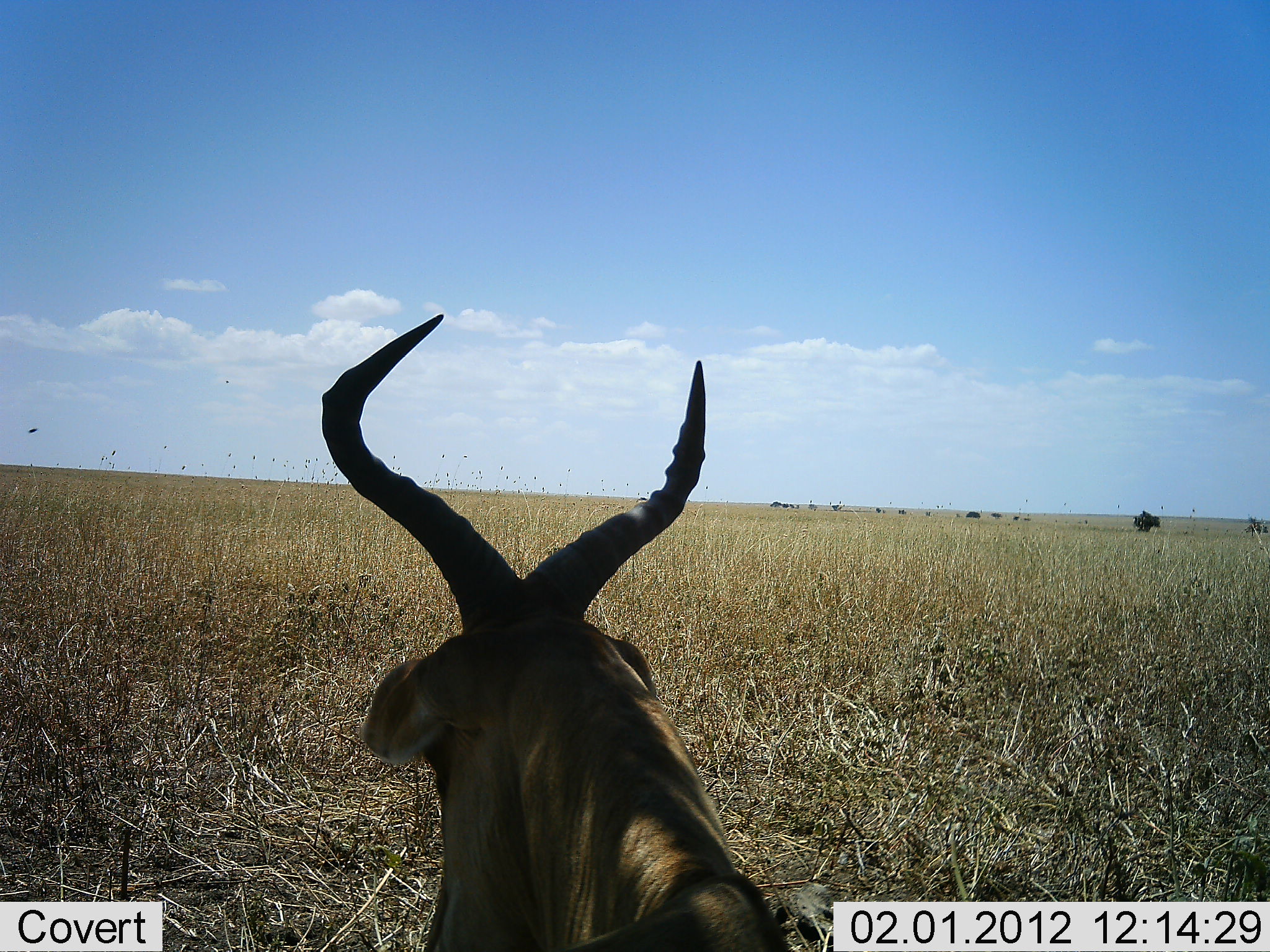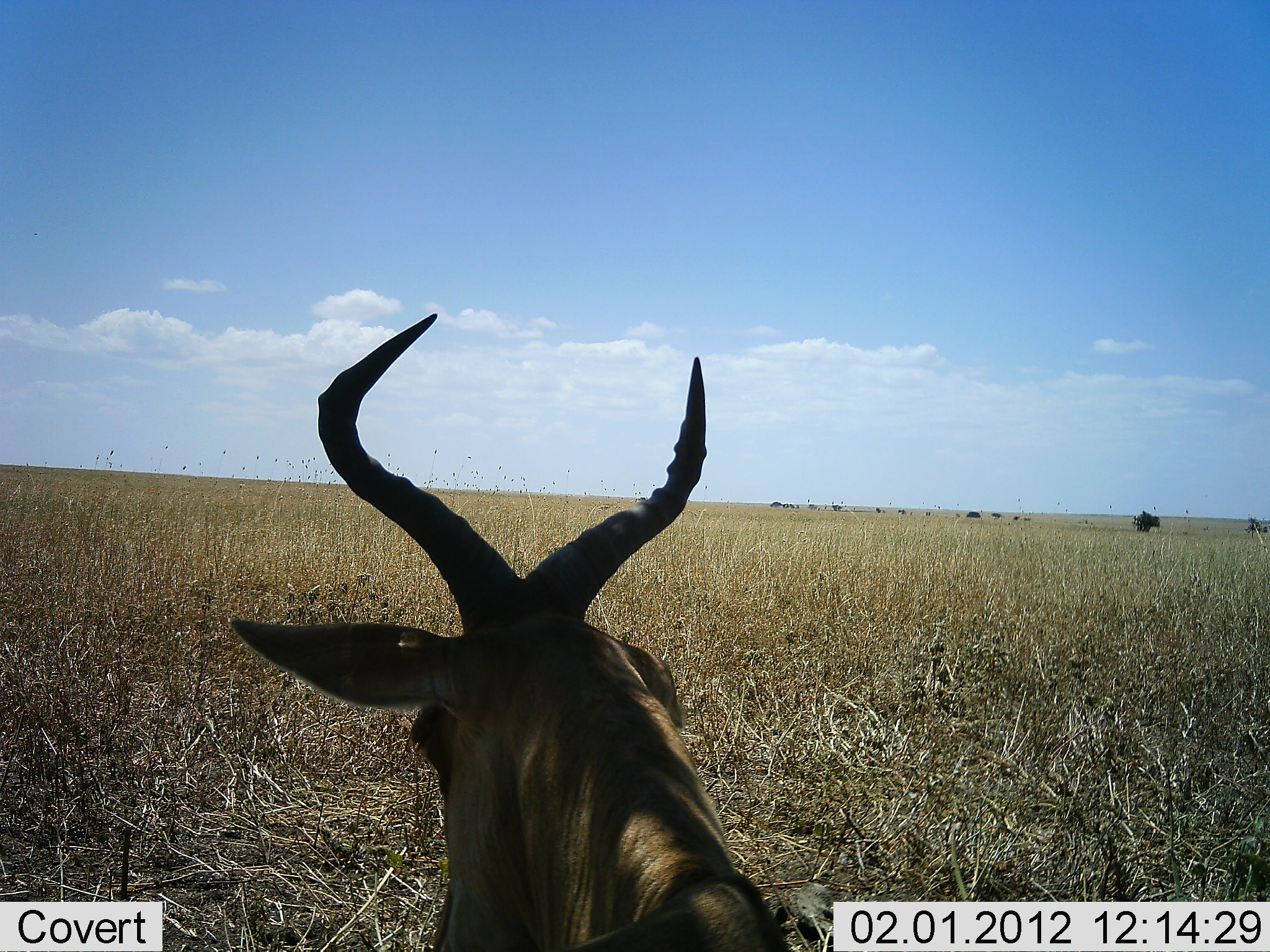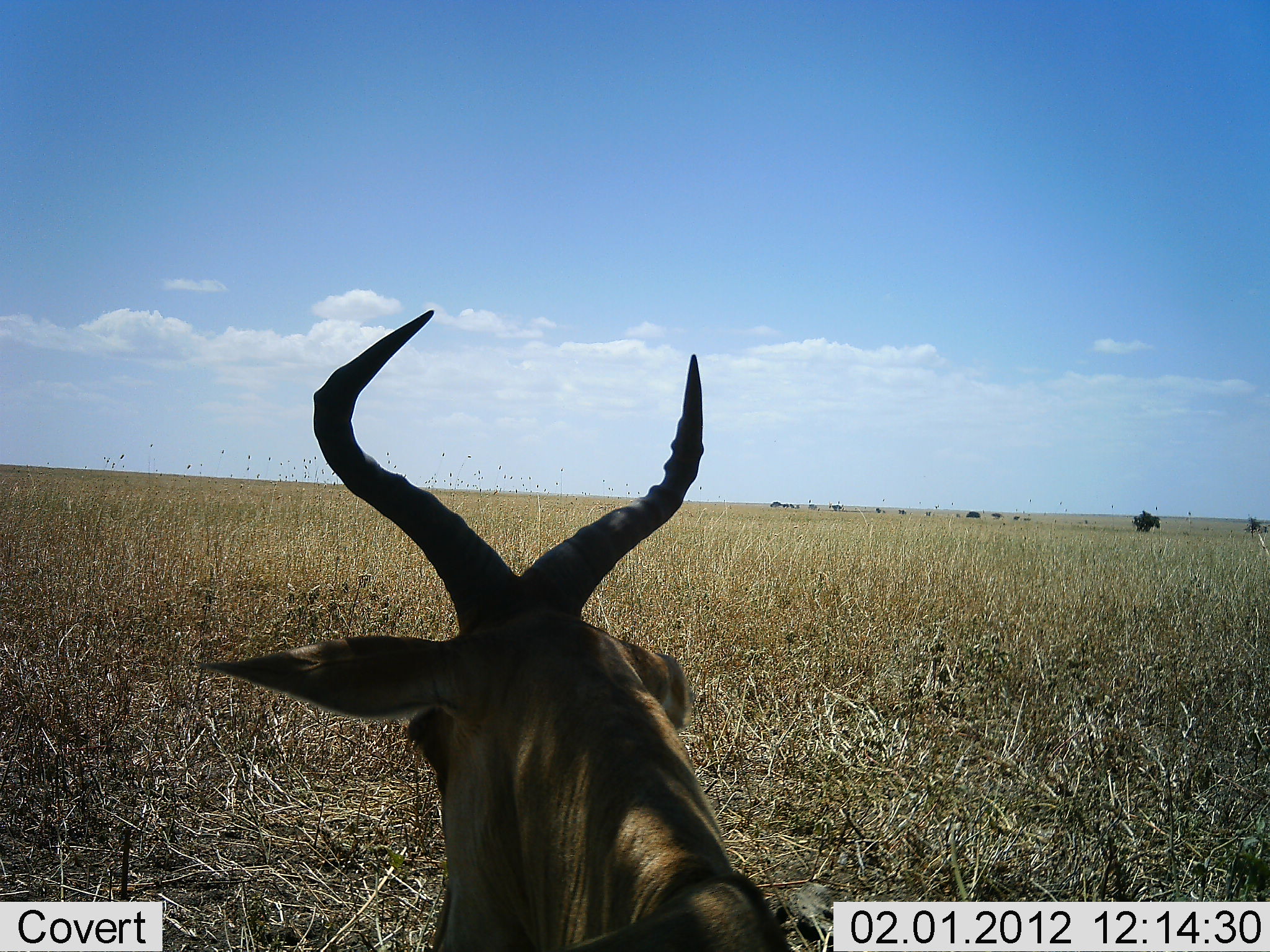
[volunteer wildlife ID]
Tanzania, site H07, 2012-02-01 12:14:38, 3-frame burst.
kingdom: Animalia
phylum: Chordata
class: Mammalia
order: Artiodactyla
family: Bovidae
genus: Alcelaphus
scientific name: Alcelaphus buselaphus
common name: hartebeest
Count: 1.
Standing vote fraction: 43%.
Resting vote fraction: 54%.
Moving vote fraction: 4%.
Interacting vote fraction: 0%.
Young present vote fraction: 0%.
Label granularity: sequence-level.